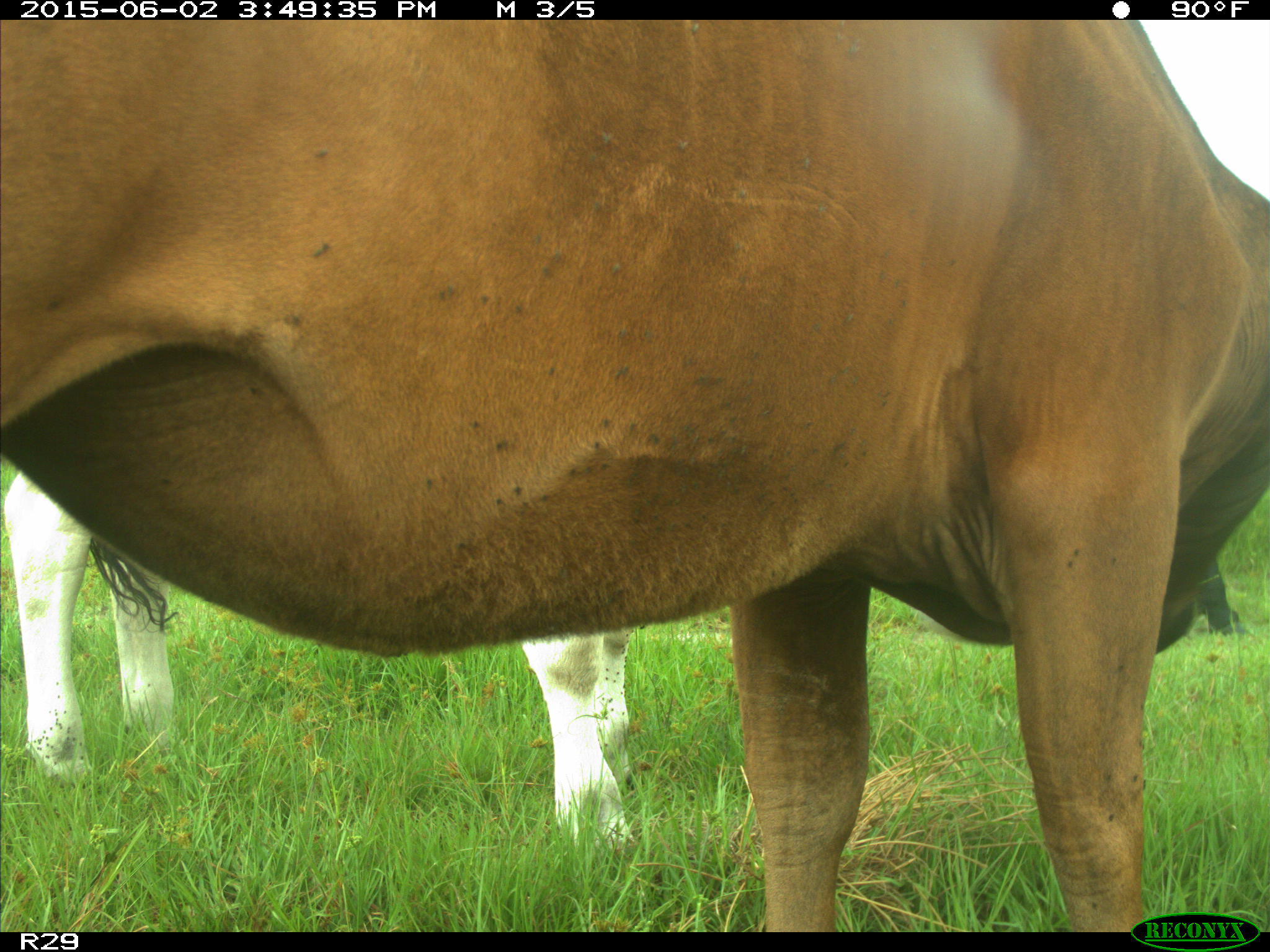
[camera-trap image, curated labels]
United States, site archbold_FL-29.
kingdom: Animalia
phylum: Chordata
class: Mammalia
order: Artiodactyla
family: Bovidae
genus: Bos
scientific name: Bos taurus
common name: domestic cow